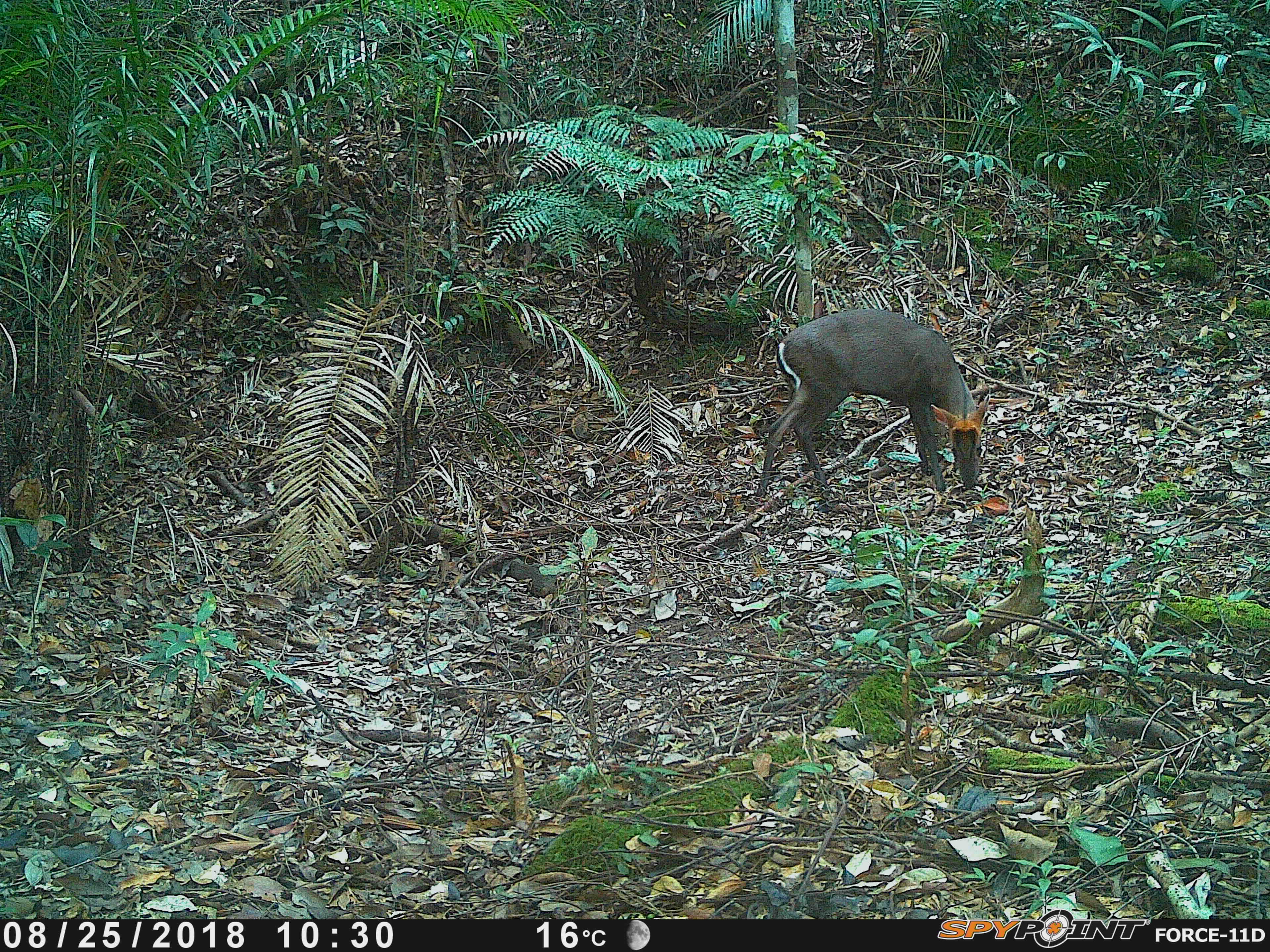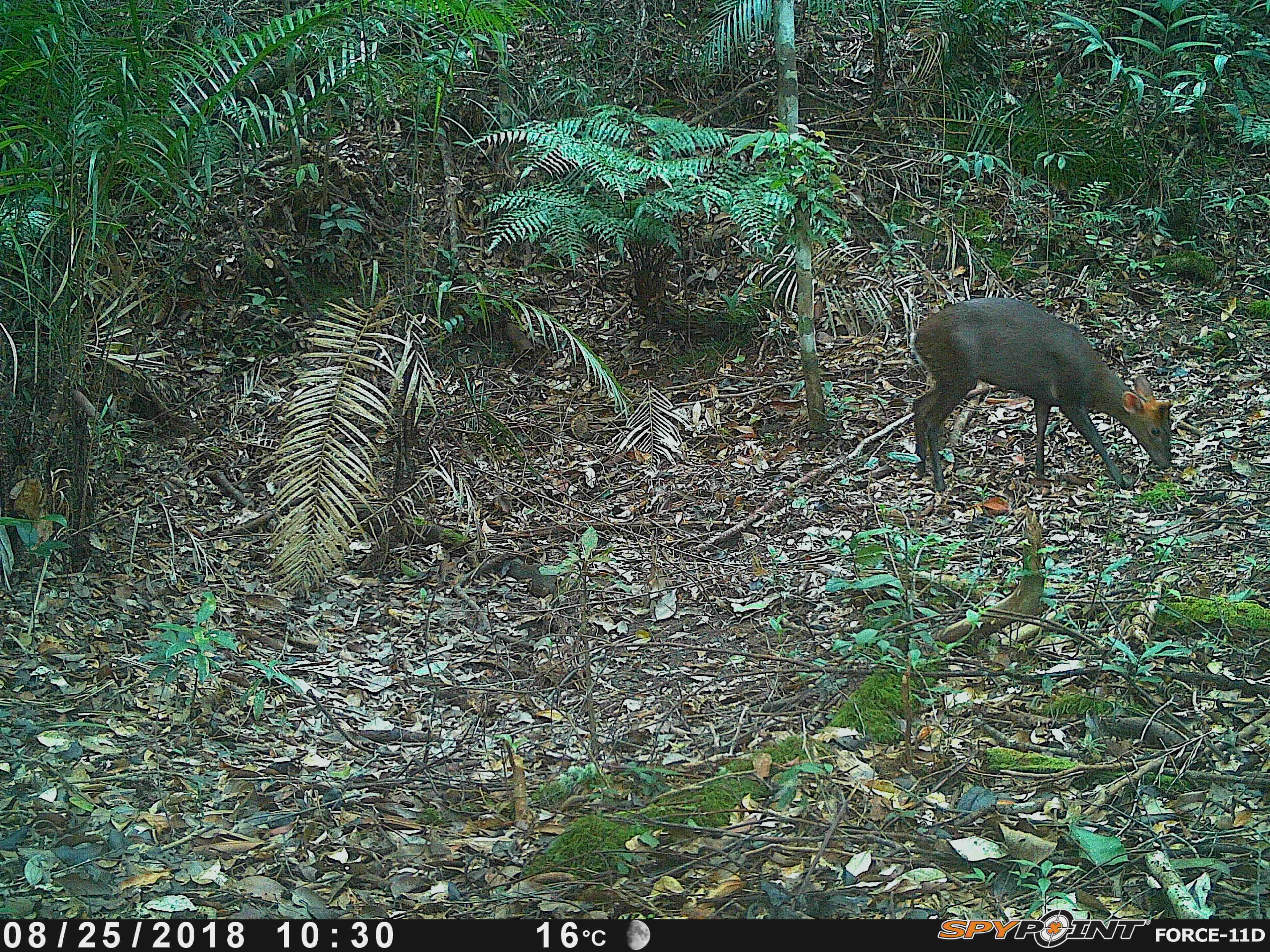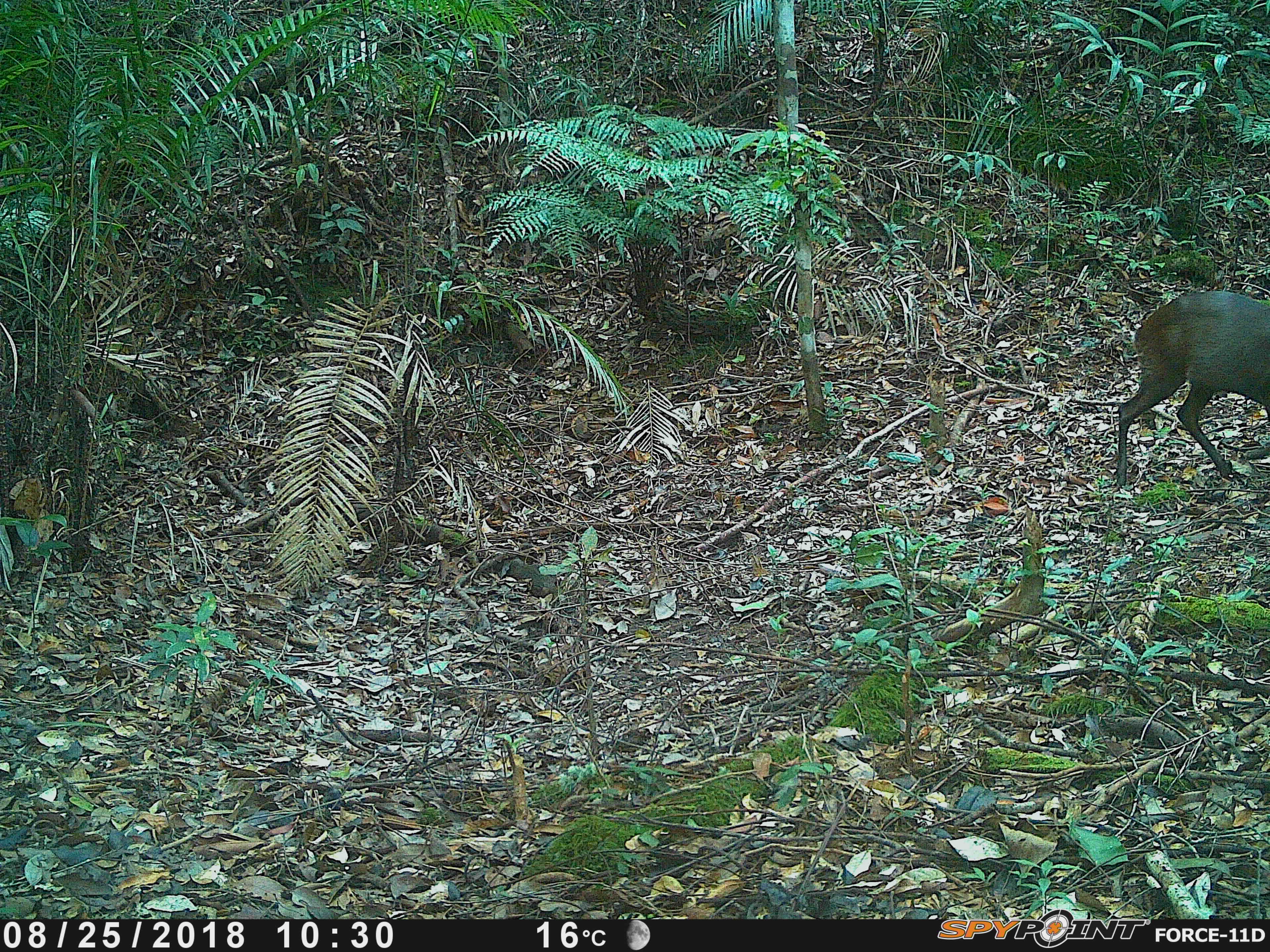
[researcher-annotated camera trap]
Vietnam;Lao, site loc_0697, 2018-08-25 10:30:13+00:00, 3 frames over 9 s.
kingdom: Animalia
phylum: Chordata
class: Mammalia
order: Artiodactyla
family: Cervidae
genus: Muntiacus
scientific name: Muntiacus rooseveltorum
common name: roosevelt's muntjac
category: roosevelts muntjac group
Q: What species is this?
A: Roosevelts muntjac group (roosevelt's muntjac) (Muntiacus rooseveltorum).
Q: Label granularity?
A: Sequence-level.